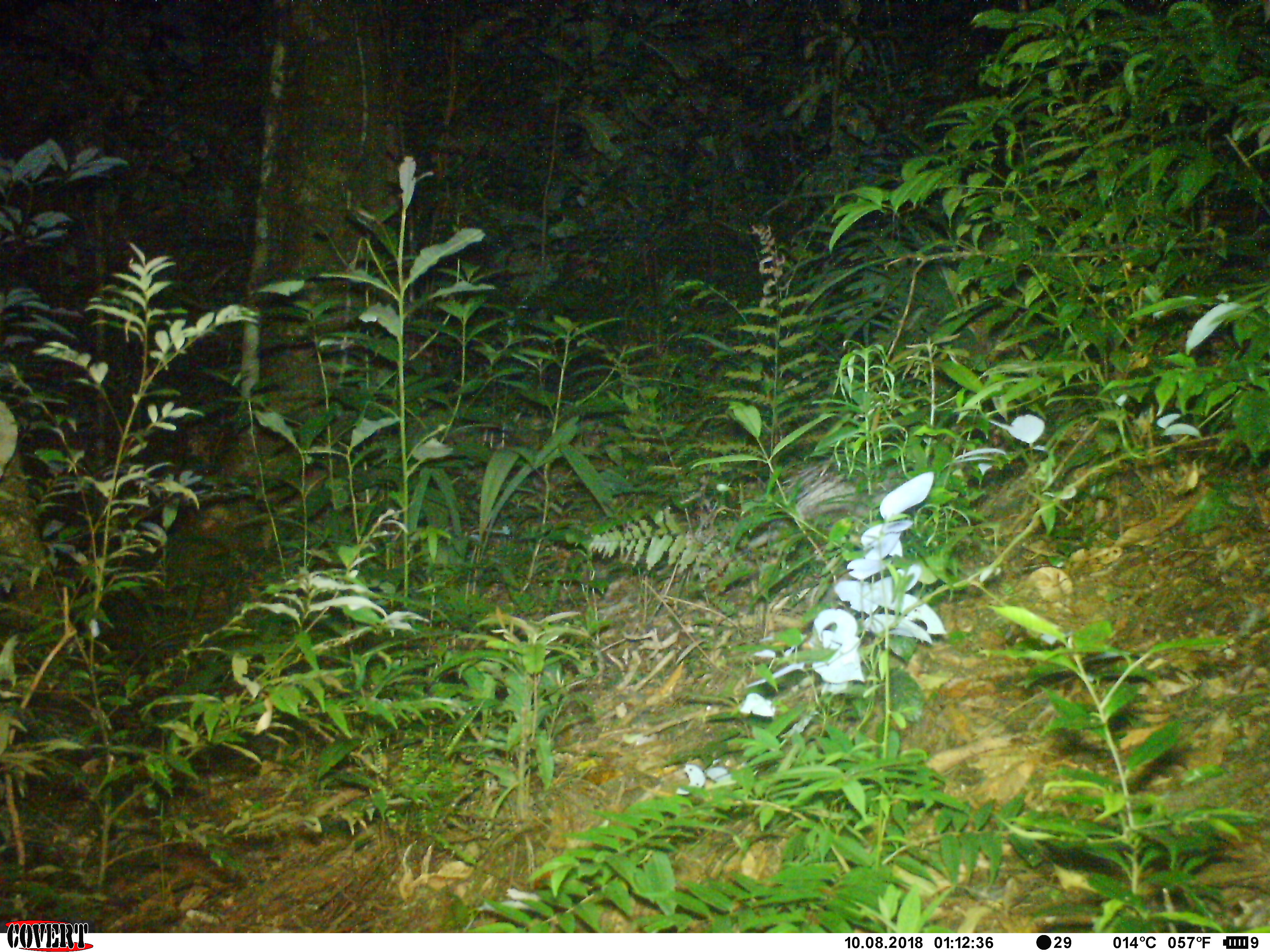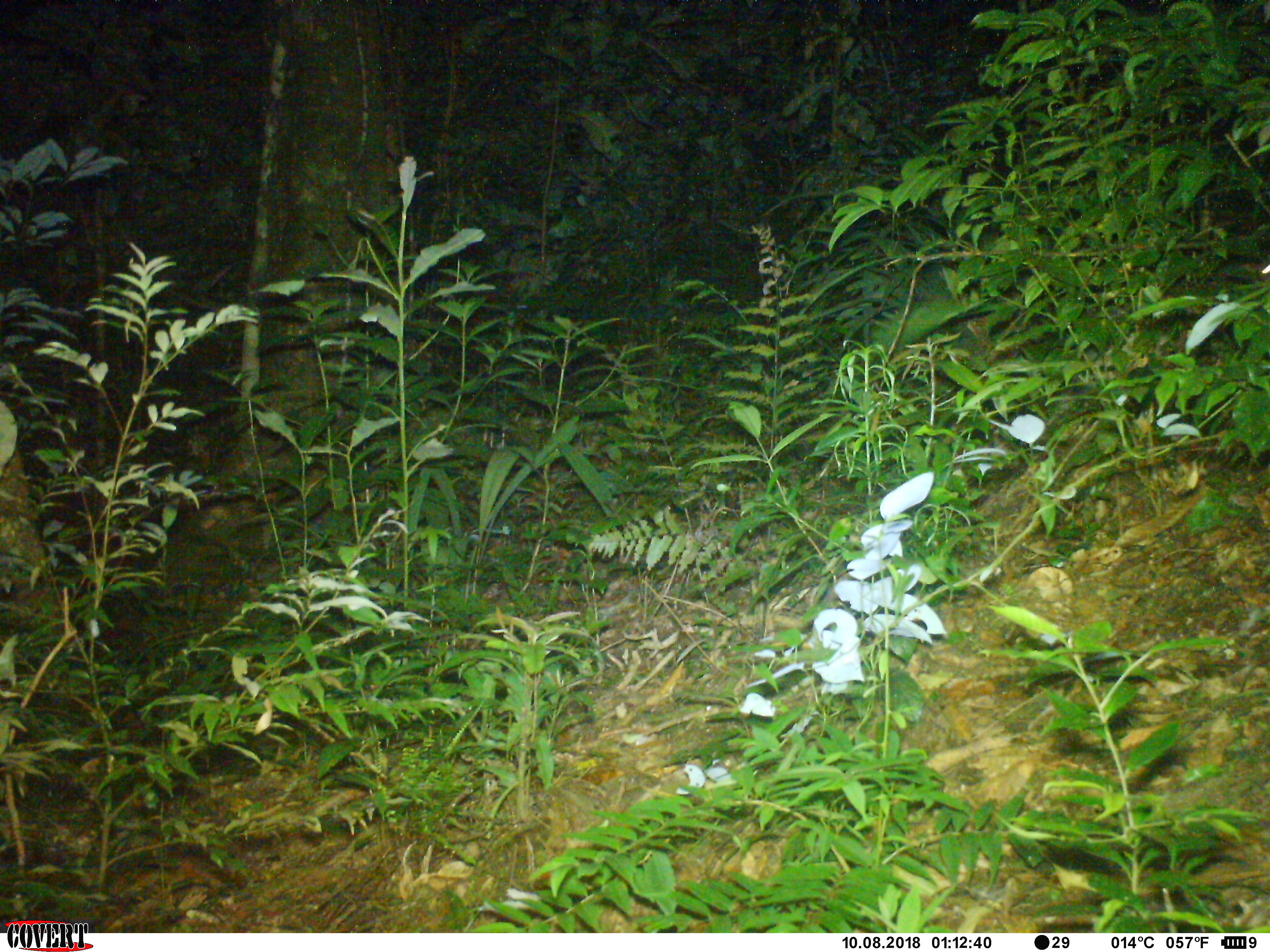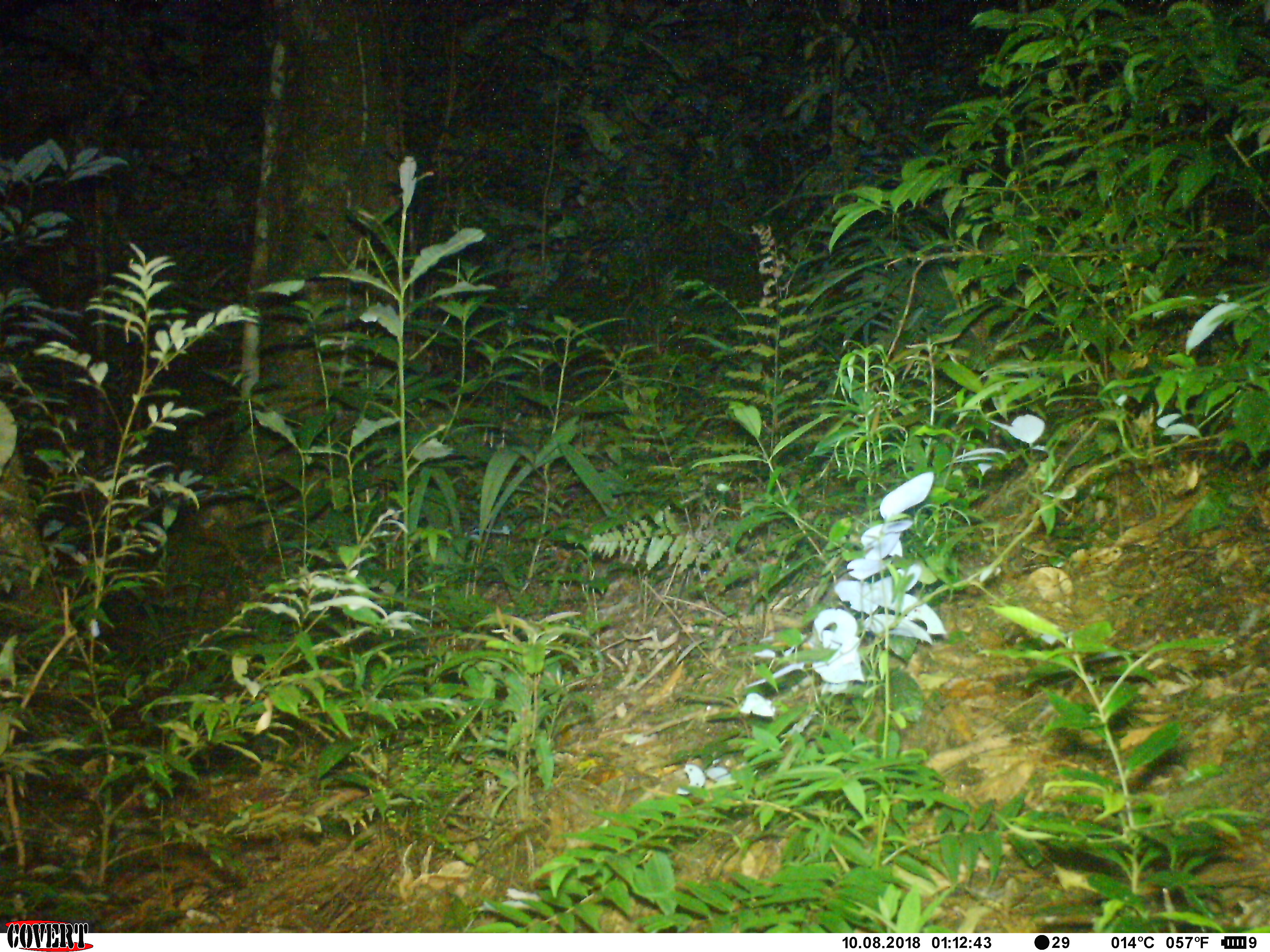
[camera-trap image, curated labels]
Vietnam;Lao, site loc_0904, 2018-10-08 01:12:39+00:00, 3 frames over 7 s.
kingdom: Animalia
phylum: Chordata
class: Mammalia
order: Rodentia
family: Hystricidae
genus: Atherurus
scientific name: Atherurus macrourus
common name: asiatic brush-tailed porcupine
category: asiatic brush tailed porcupine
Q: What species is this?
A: Asiatic brush tailed porcupine (asiatic brush-tailed porcupine) (Atherurus macrourus).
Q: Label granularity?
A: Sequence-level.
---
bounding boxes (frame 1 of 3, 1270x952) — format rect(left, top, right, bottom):
asiatic brush tailed porcupine: rect(738, 458, 899, 552)